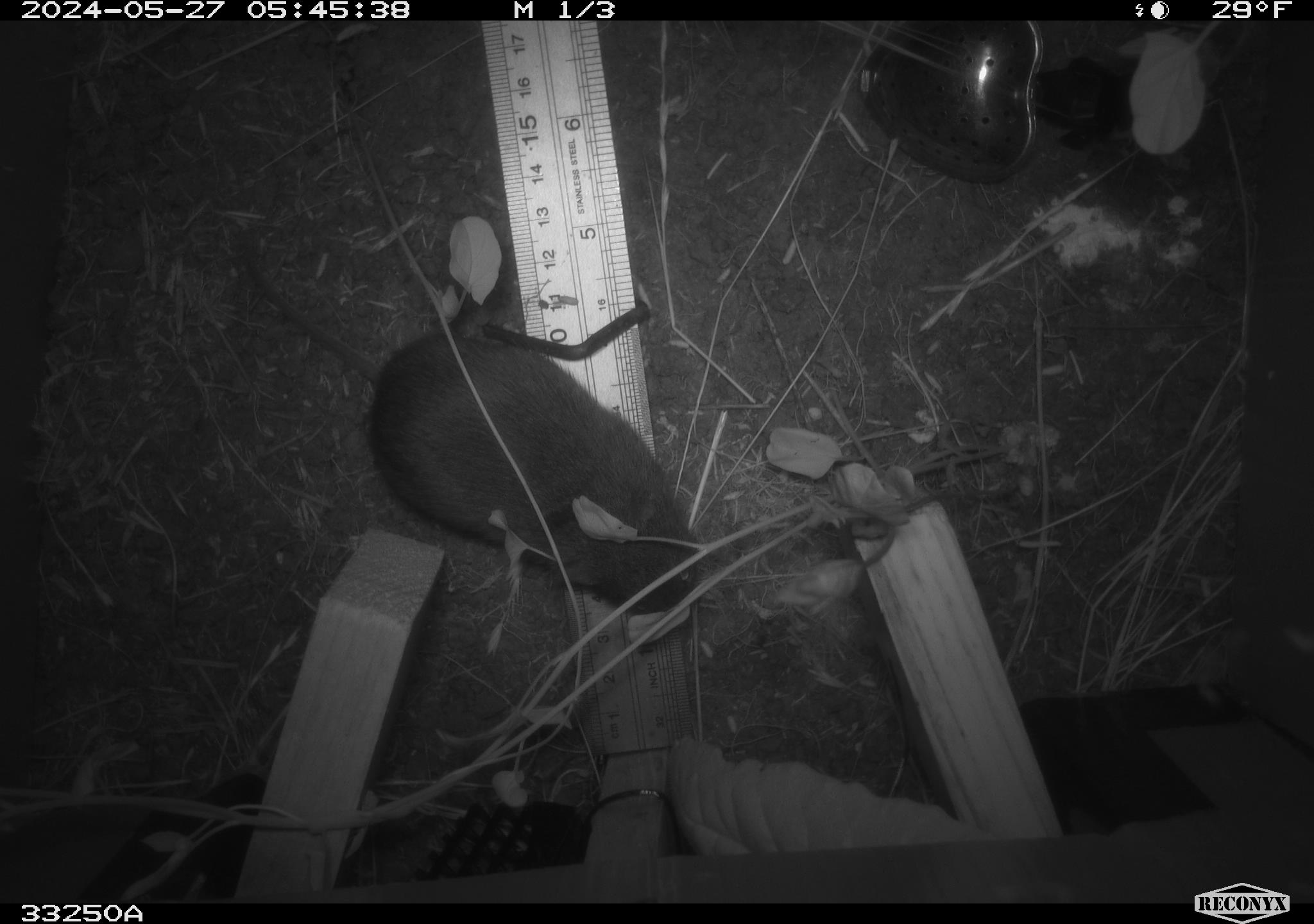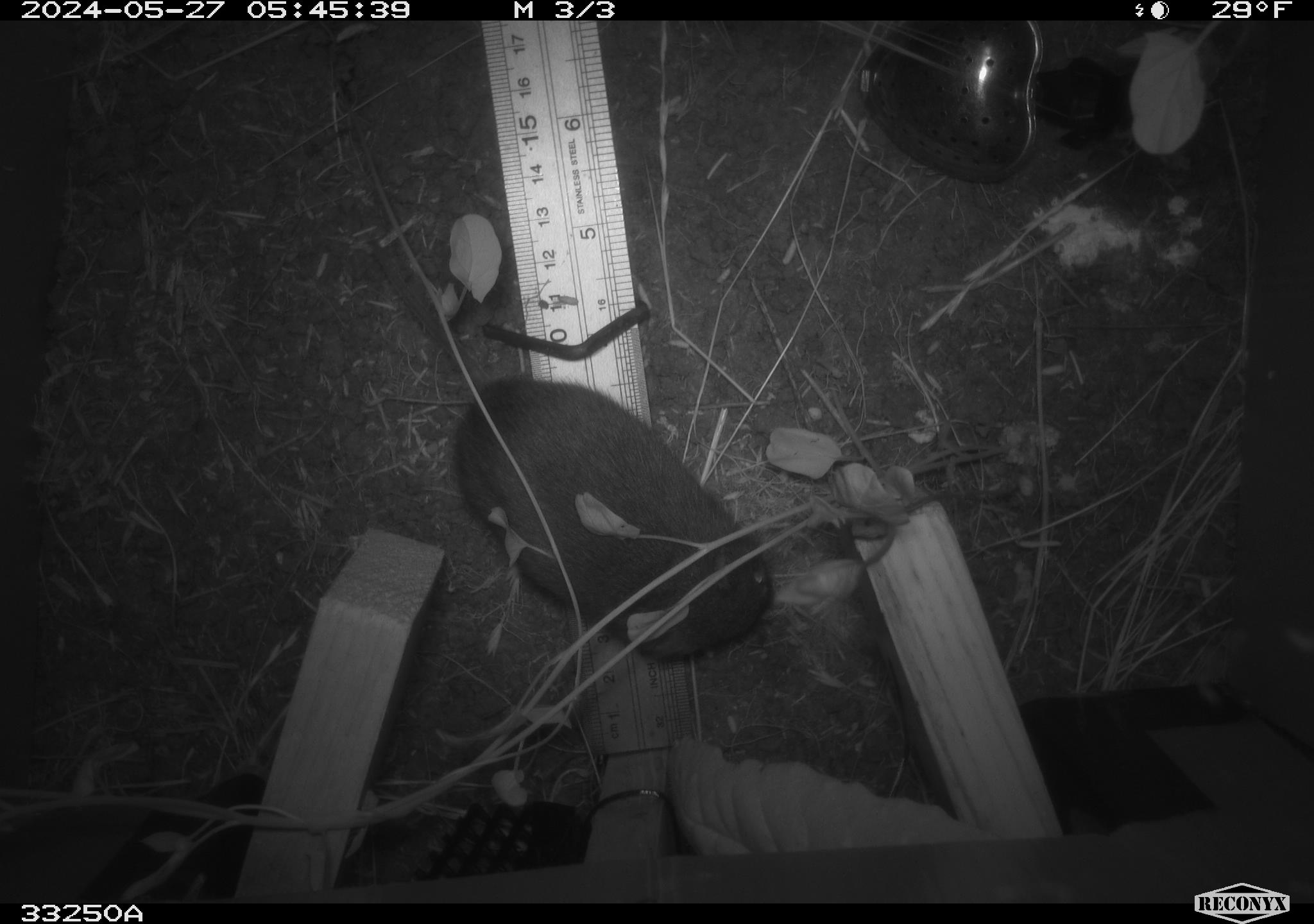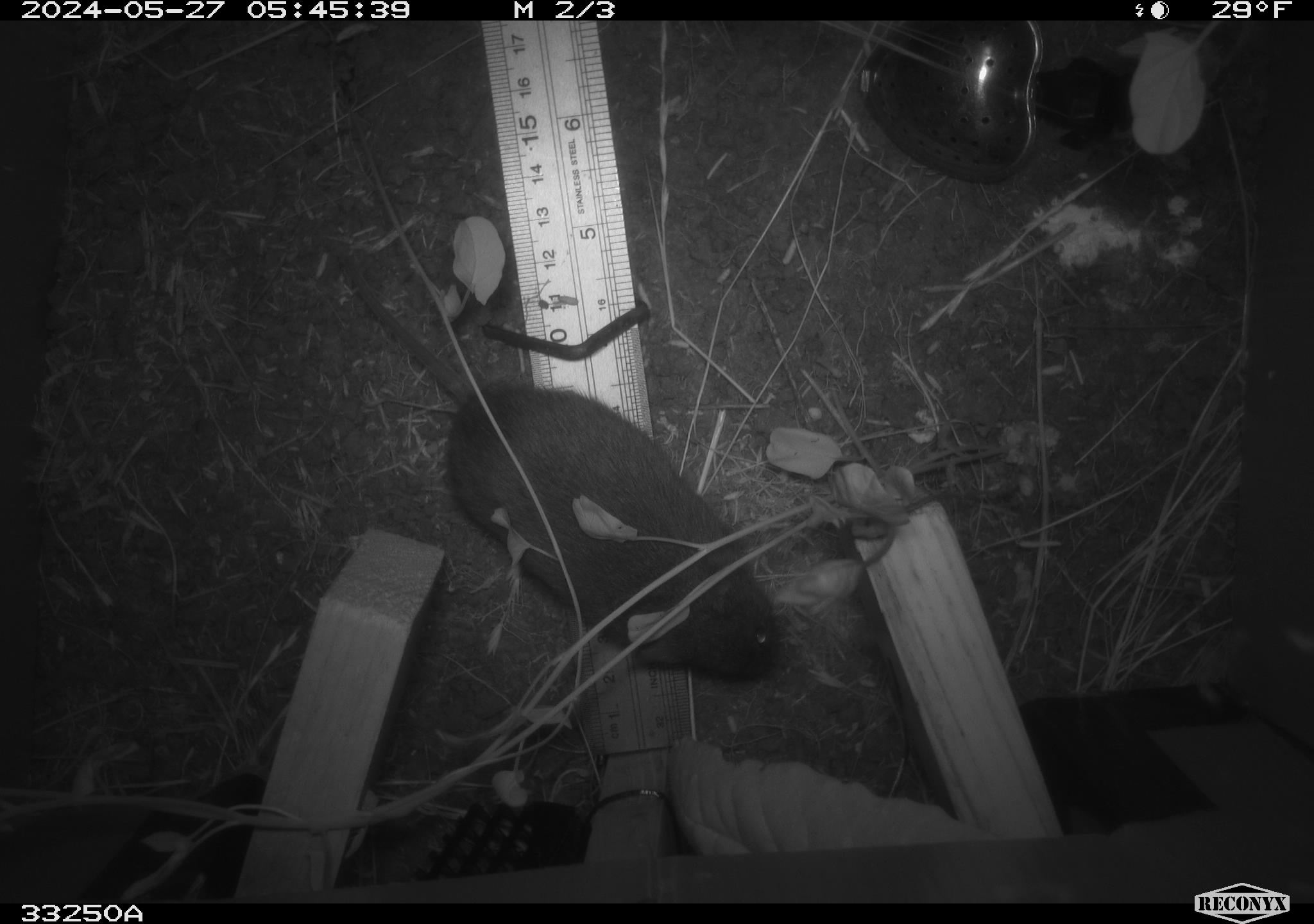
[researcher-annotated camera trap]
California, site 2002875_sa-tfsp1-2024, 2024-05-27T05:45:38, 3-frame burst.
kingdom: Animalia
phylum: Chordata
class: Mammalia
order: Rodentia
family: Cricetidae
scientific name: Arvicolinae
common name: voles, lemmings, and muskrats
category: arvicolinae subfamily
Arvicolinae subfamily (voles, lemmings, and muskrats) (Arvicolinae).